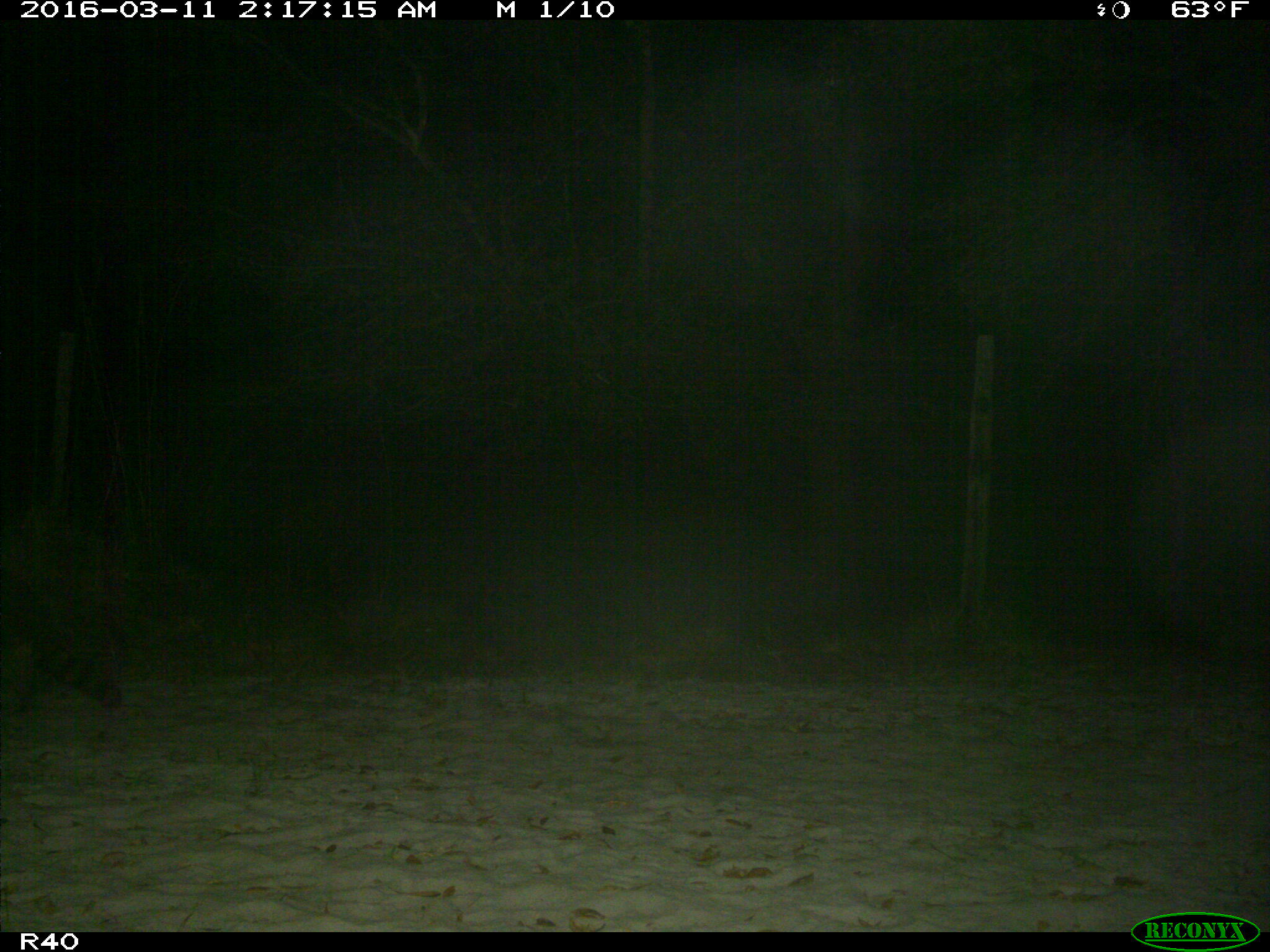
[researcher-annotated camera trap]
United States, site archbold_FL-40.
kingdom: Animalia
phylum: Chordata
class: Mammalia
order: Carnivora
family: Procyonidae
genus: Procyon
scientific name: Procyon lotor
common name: common raccoon